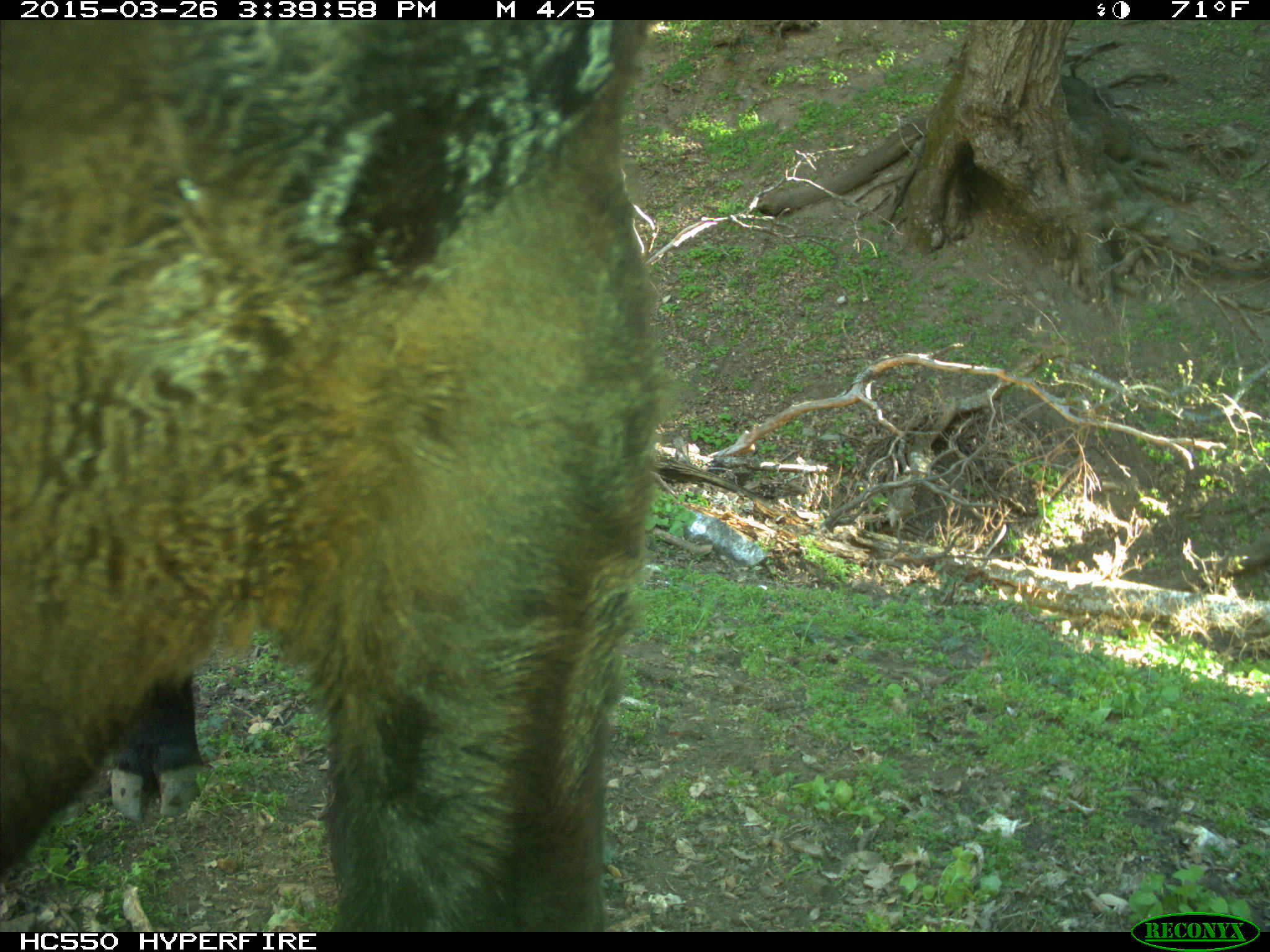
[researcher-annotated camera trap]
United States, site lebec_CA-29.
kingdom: Animalia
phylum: Chordata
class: Mammalia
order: Artiodactyla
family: Bovidae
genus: Bos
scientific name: Bos taurus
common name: domestic cow